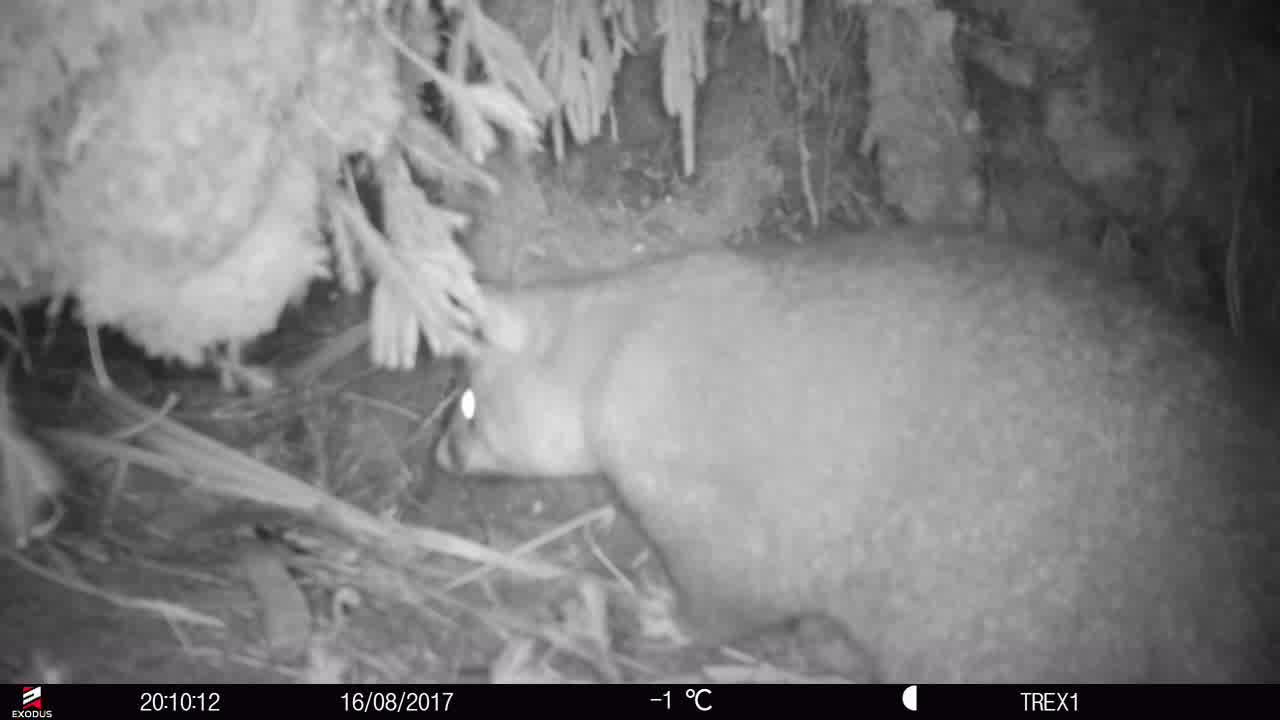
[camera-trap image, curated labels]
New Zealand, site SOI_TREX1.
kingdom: Animalia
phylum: Chordata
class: Mammalia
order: Diprotodontia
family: Phalangeridae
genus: Trichosurus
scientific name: Trichosurus vulpecula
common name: common brushtail possum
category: possum